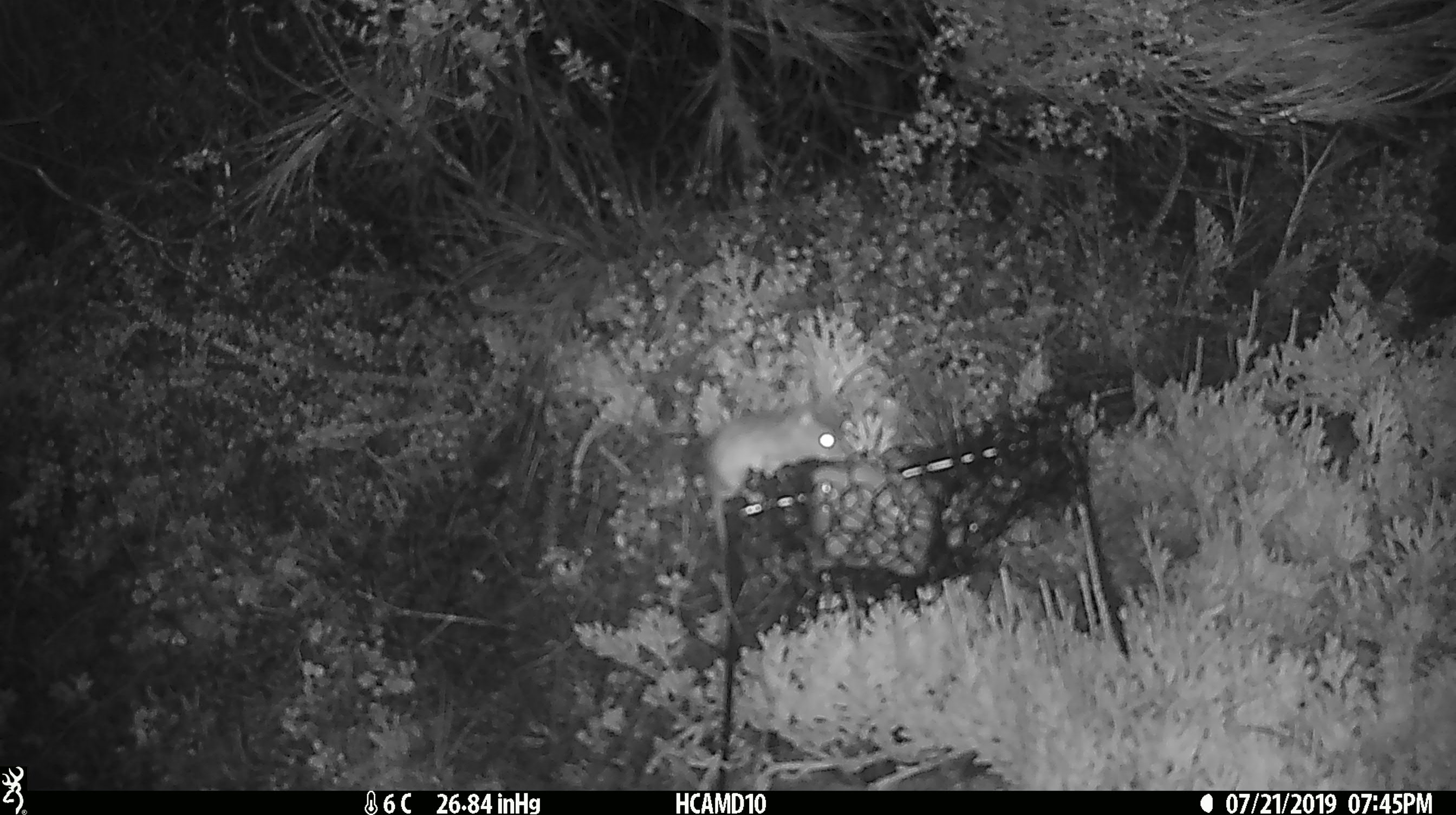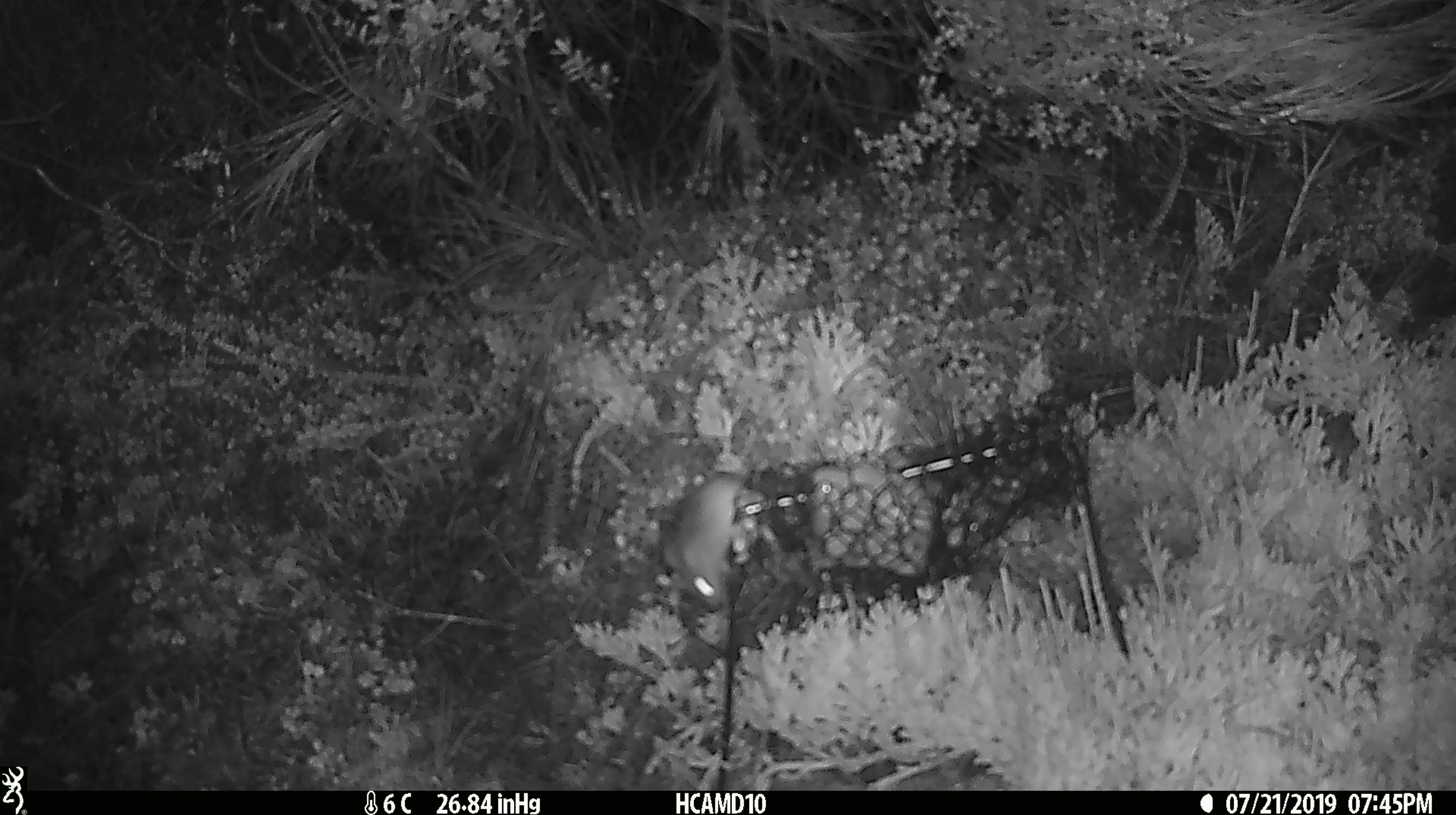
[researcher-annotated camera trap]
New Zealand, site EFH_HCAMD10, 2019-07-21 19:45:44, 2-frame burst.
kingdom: Animalia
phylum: Chordata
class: Mammalia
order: Rodentia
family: Muridae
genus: Mus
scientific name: Mus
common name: mouse